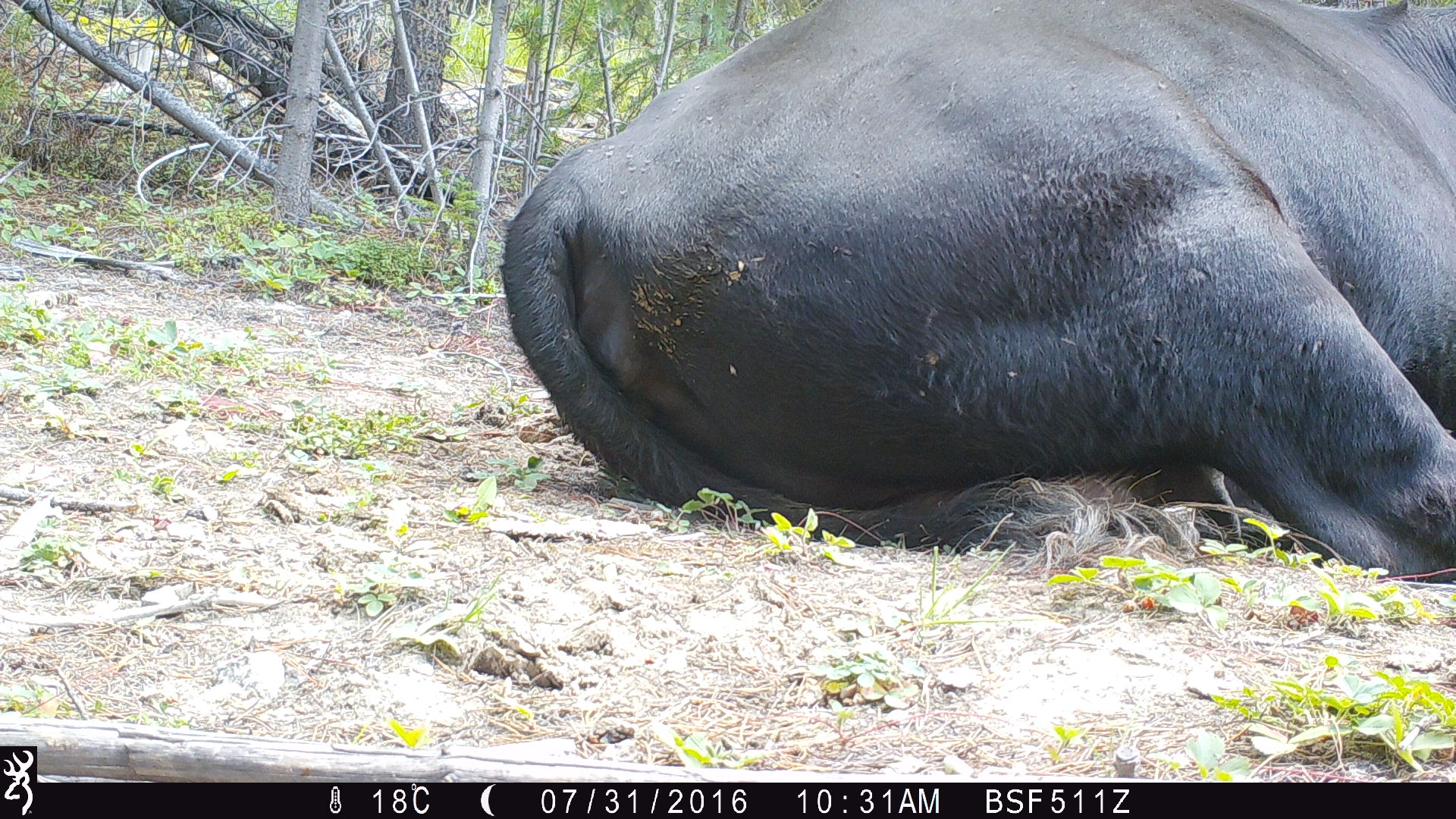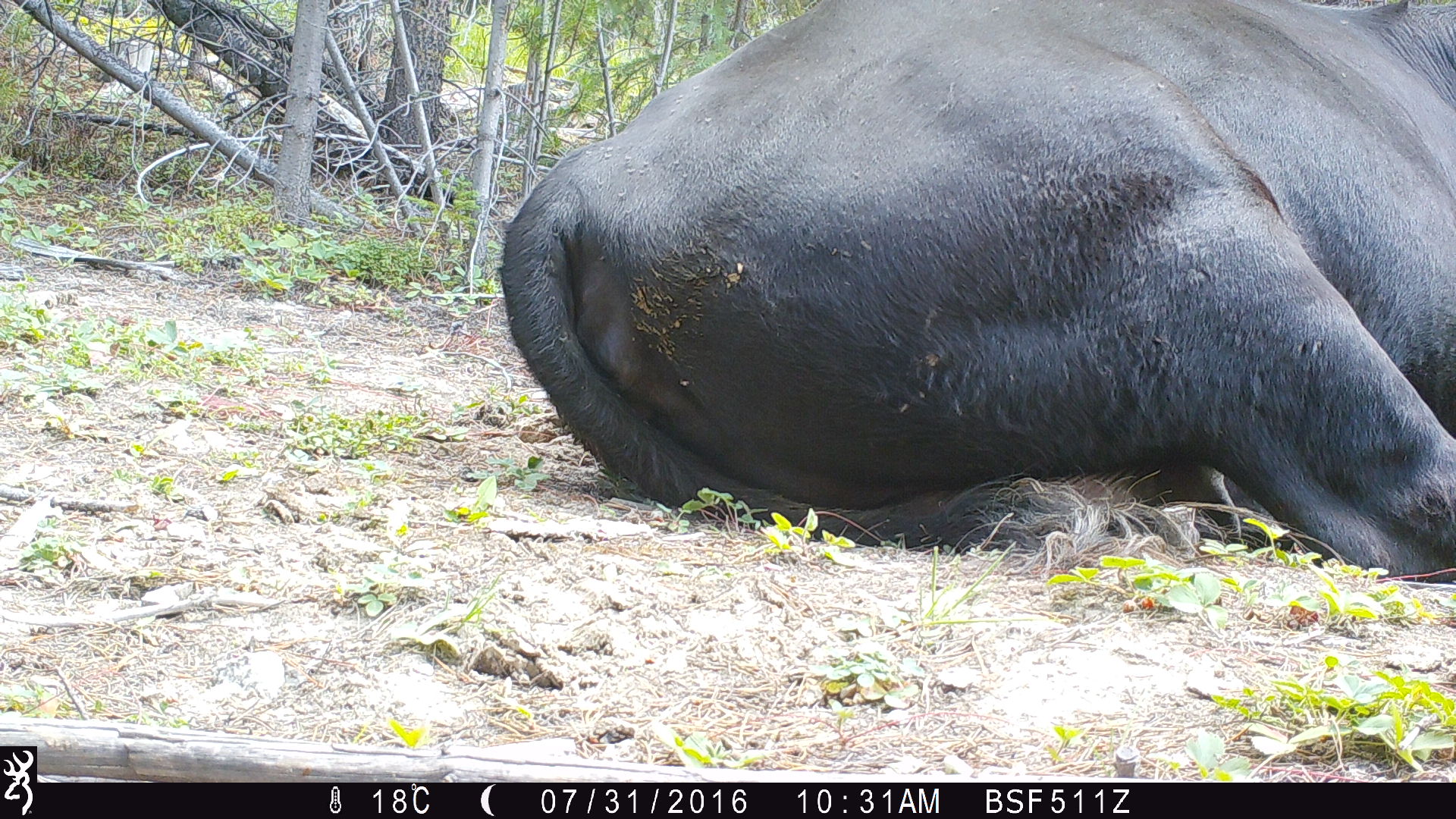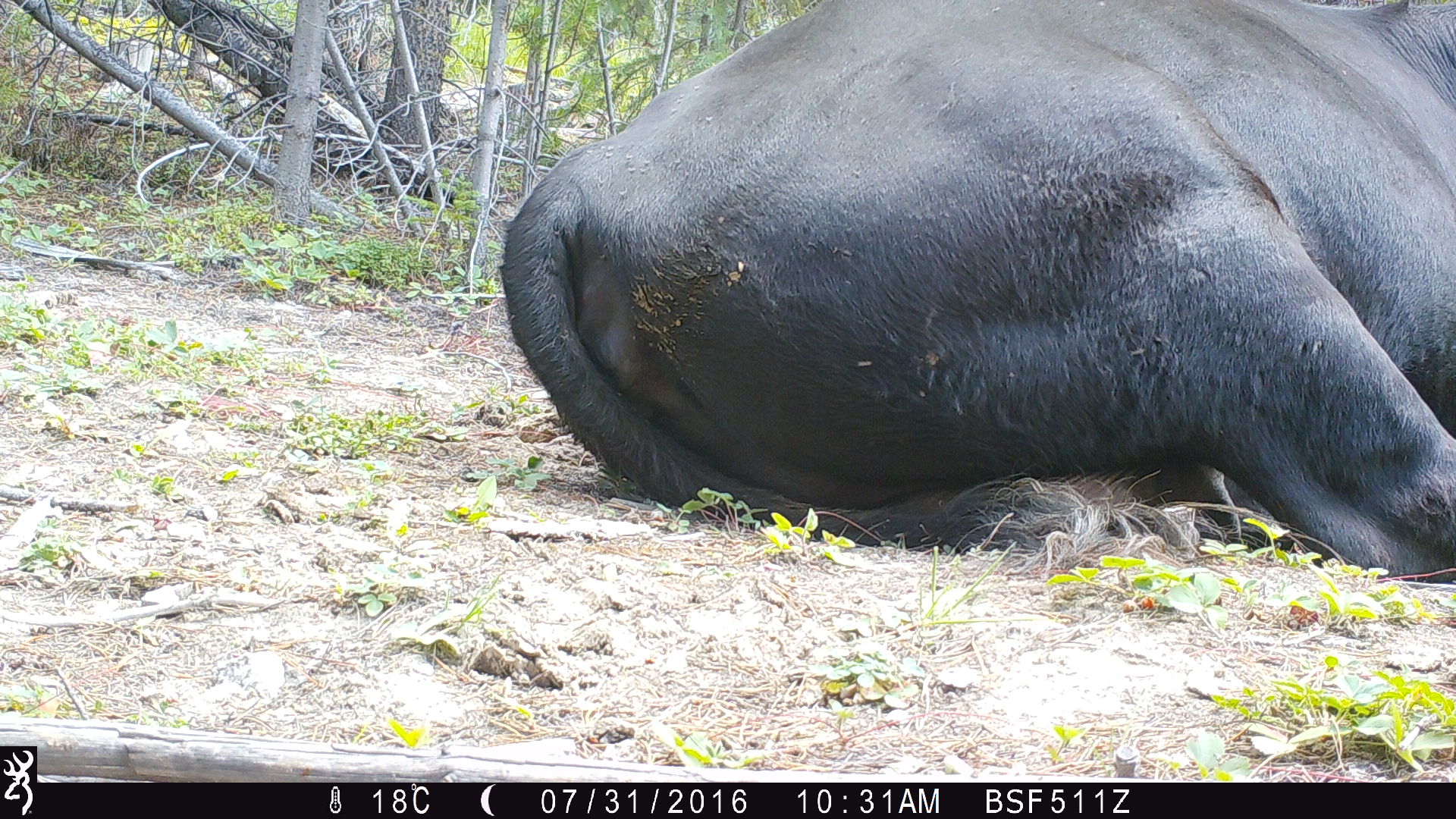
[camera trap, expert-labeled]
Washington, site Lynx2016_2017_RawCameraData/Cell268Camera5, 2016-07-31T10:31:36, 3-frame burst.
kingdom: Animalia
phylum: Chordata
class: Mammalia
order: Artiodactyla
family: Bovidae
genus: Bos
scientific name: Bos taurus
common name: domestic cattle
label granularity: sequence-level